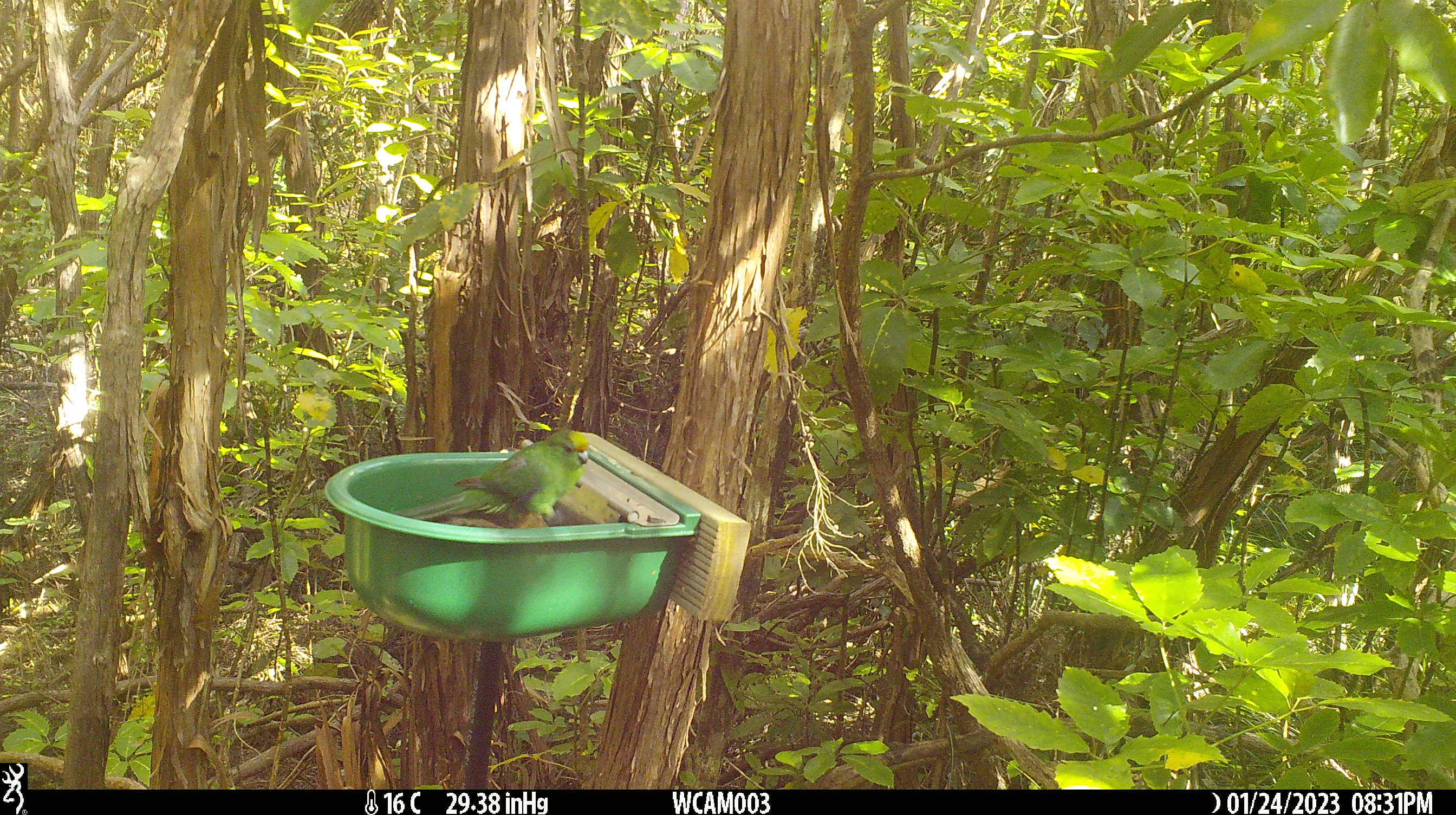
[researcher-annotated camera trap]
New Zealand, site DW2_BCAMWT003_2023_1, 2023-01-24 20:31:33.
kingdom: Animalia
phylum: Chordata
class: Aves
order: Psittaciformes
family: Psittaculidae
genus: Cyanoramphus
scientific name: Cyanoramphus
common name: parakeet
Parakeet (Cyanoramphus).